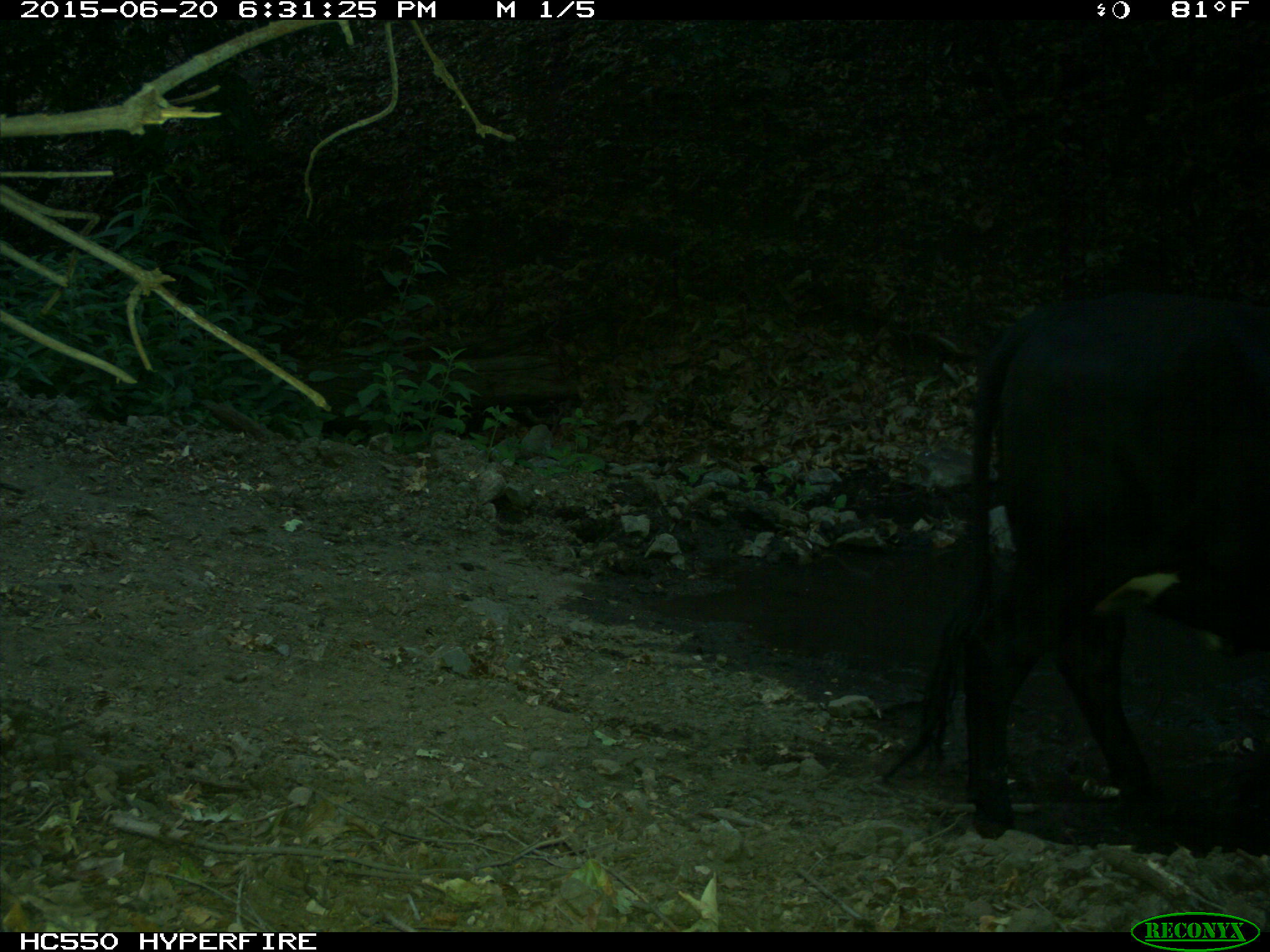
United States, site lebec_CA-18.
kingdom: Animalia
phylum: Chordata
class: Mammalia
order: Artiodactyla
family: Bovidae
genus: Bos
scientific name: Bos taurus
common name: domestic cow